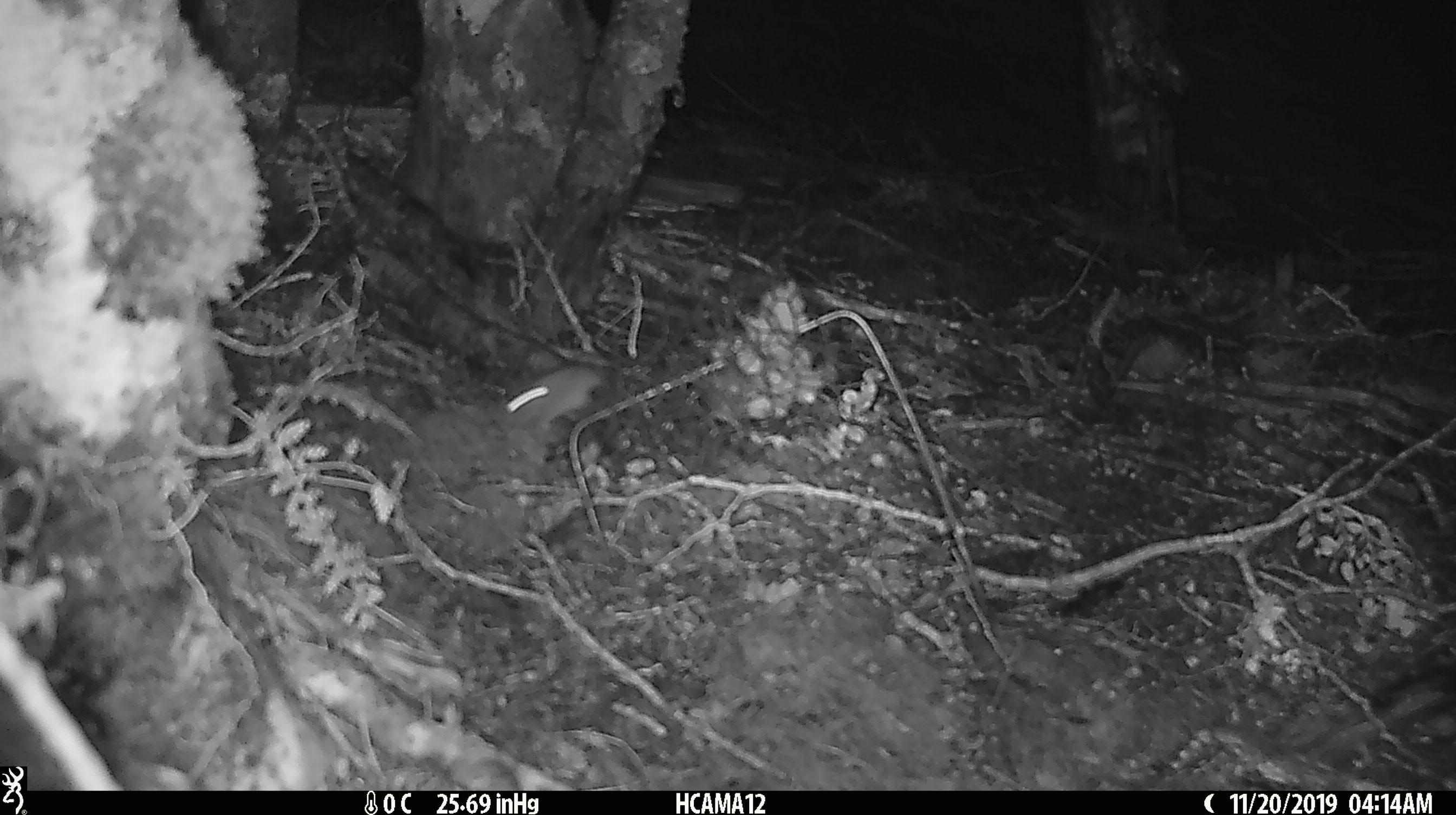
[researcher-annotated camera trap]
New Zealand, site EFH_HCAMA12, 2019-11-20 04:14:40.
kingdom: Animalia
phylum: Chordata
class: Mammalia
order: Rodentia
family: Muridae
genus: Mus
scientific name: Mus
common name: mouse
Mouse (Mus).